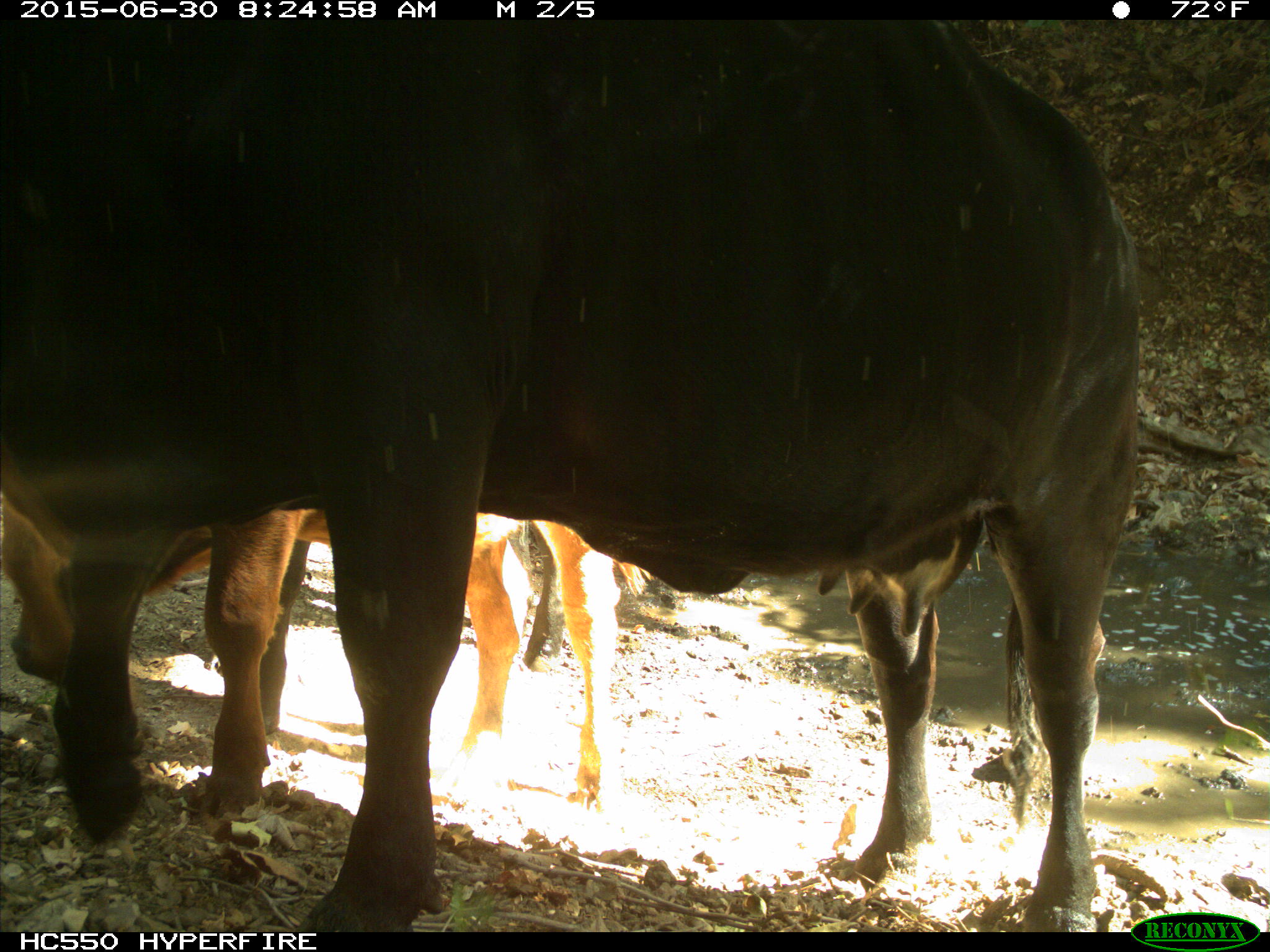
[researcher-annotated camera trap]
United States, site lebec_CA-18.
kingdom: Animalia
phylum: Chordata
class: Mammalia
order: Artiodactyla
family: Bovidae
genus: Bos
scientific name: Bos taurus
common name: domestic cow